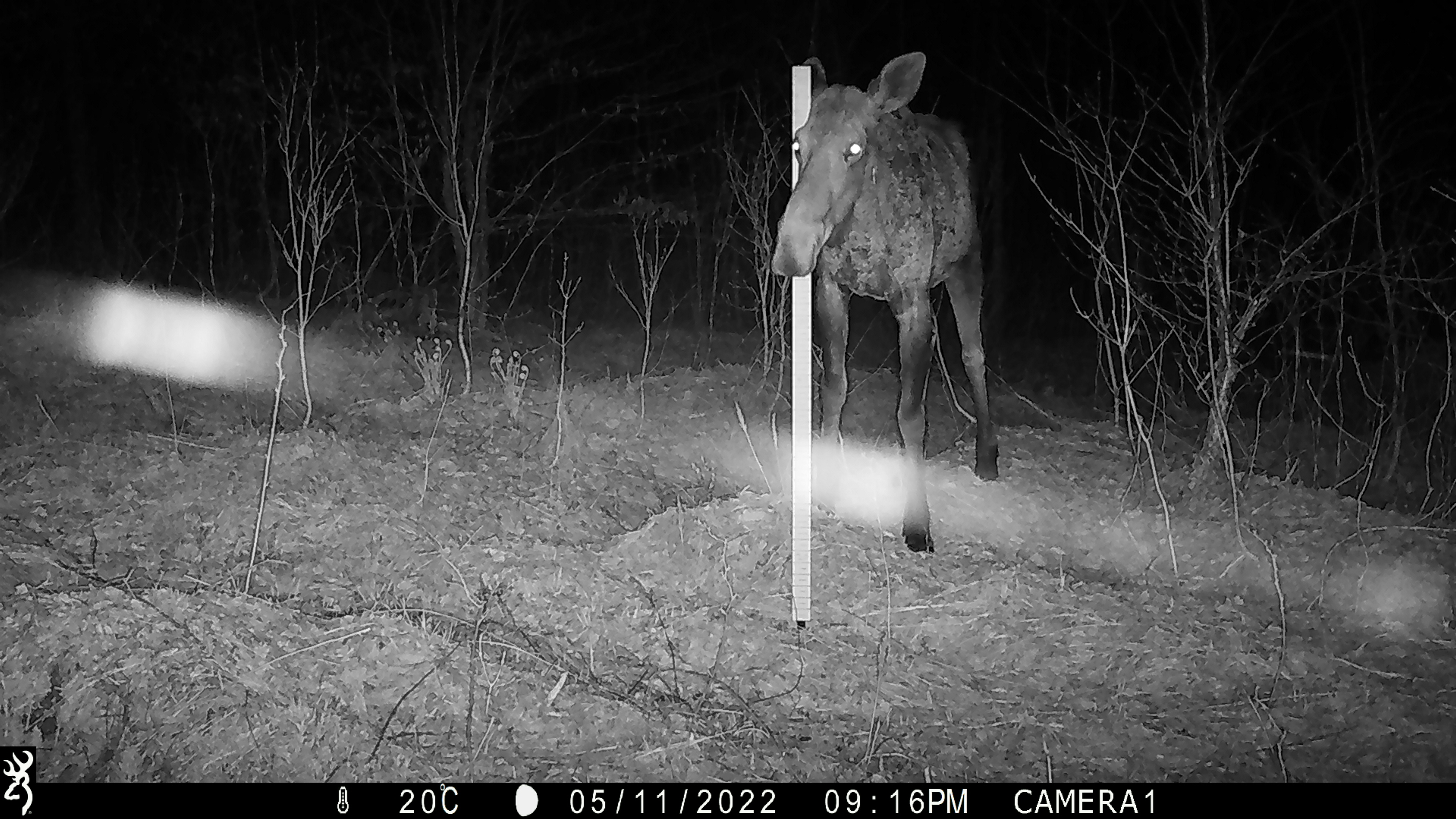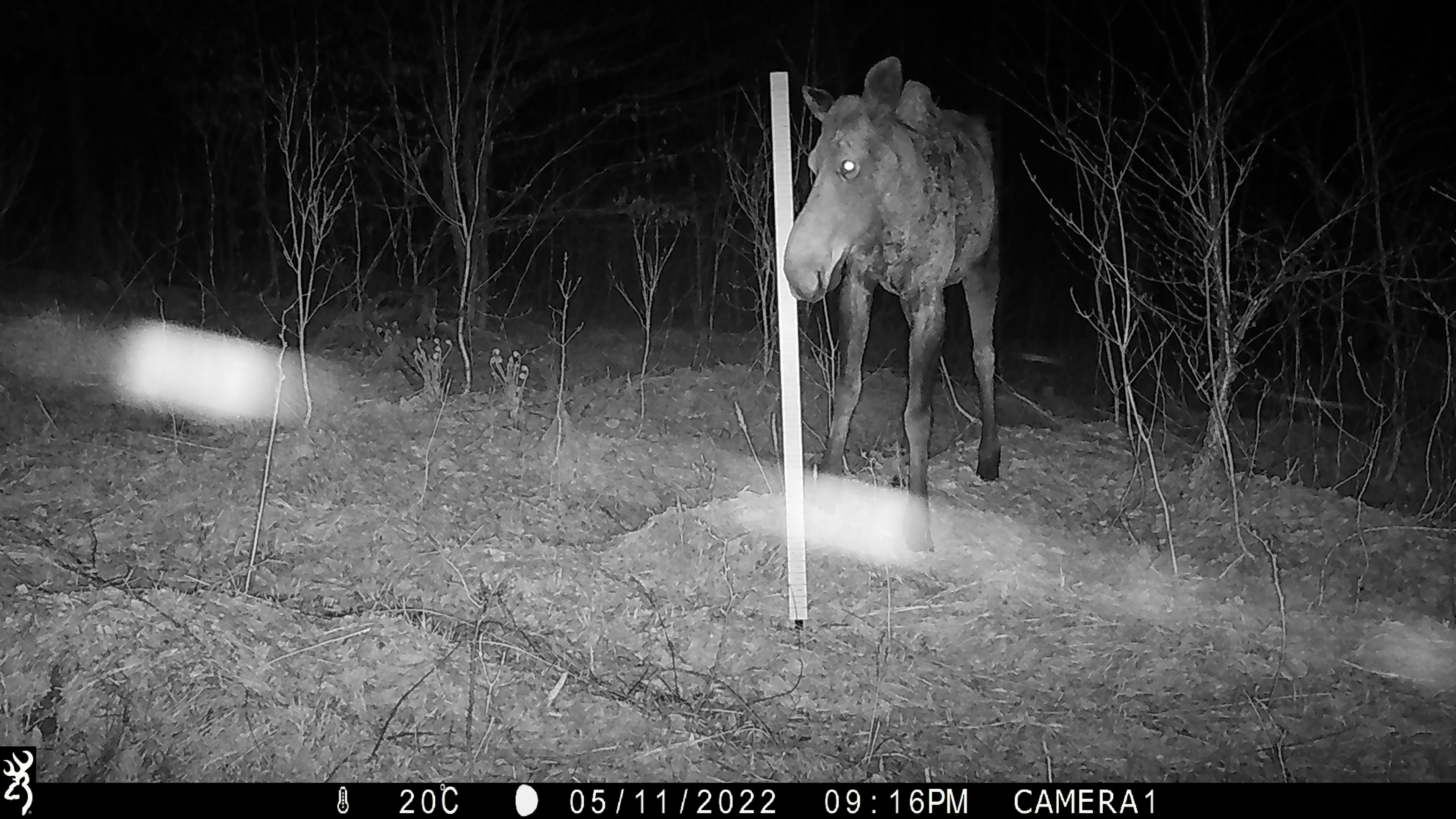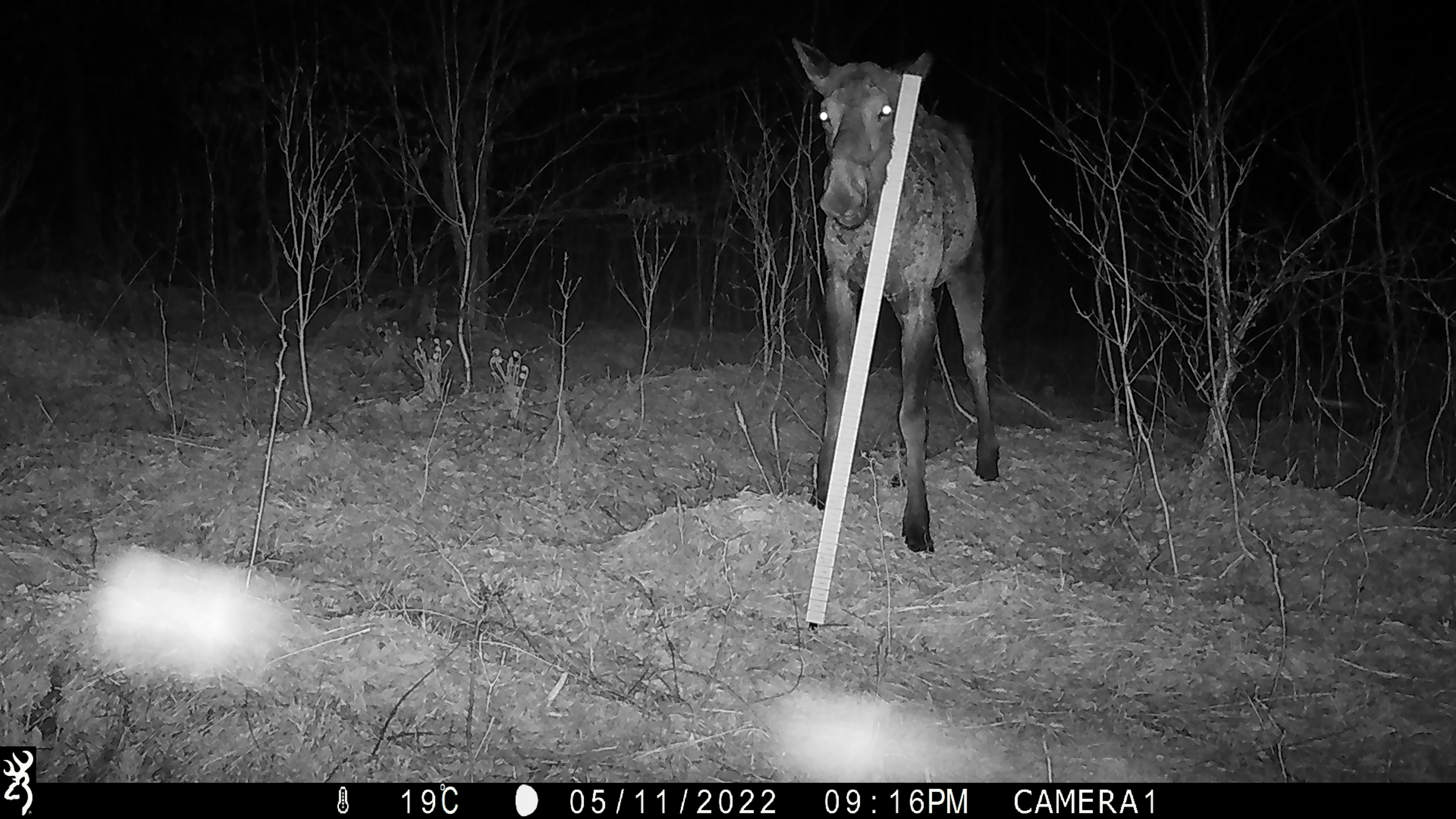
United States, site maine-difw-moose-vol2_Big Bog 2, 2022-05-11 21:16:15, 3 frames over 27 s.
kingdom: Animalia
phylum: Chordata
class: Mammalia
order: Artiodactyla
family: Cervidae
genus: Alces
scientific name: Alces alces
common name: moose